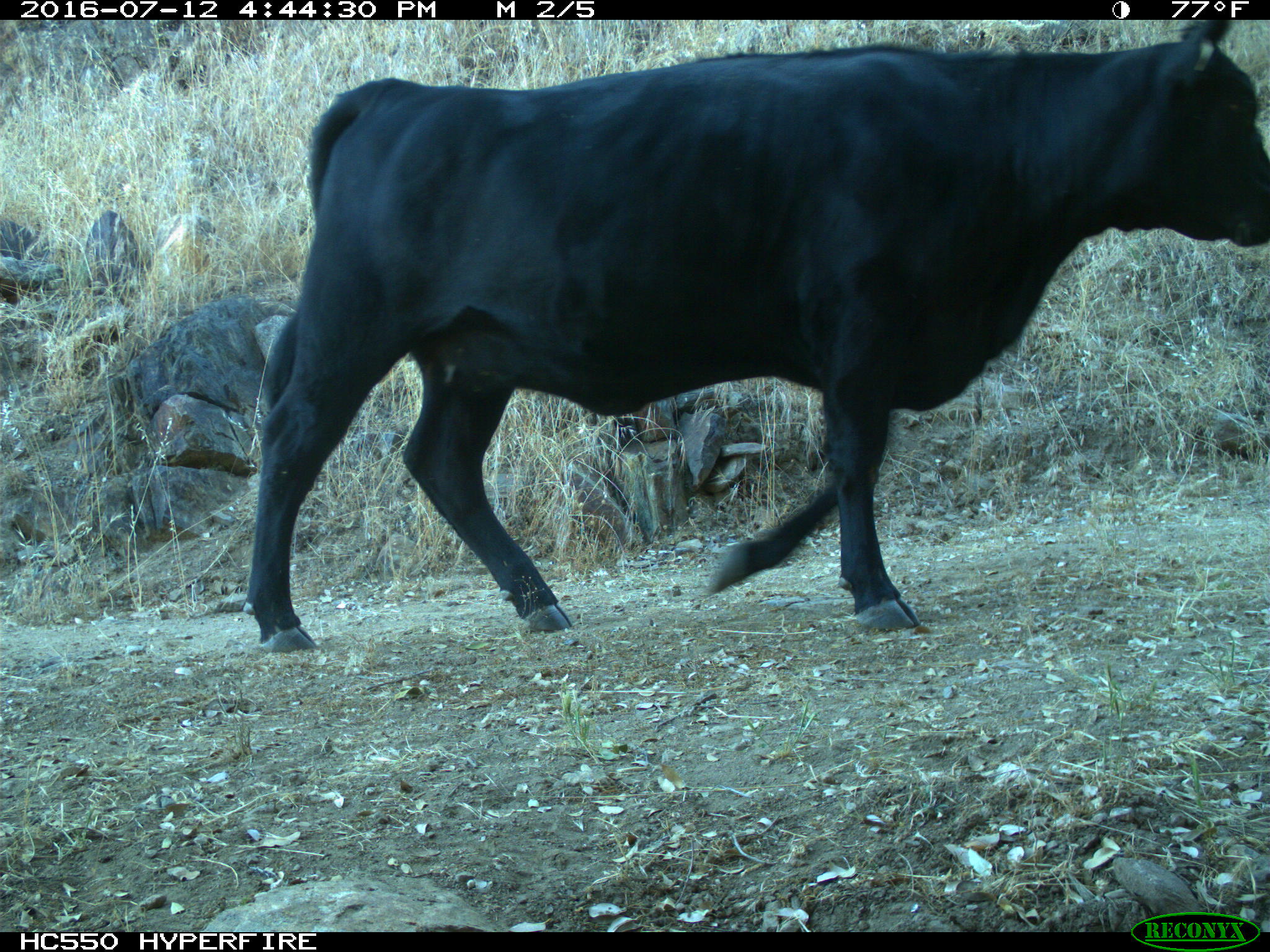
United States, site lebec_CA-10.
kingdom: Animalia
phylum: Chordata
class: Mammalia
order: Artiodactyla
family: Bovidae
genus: Bos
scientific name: Bos taurus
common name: domestic cow